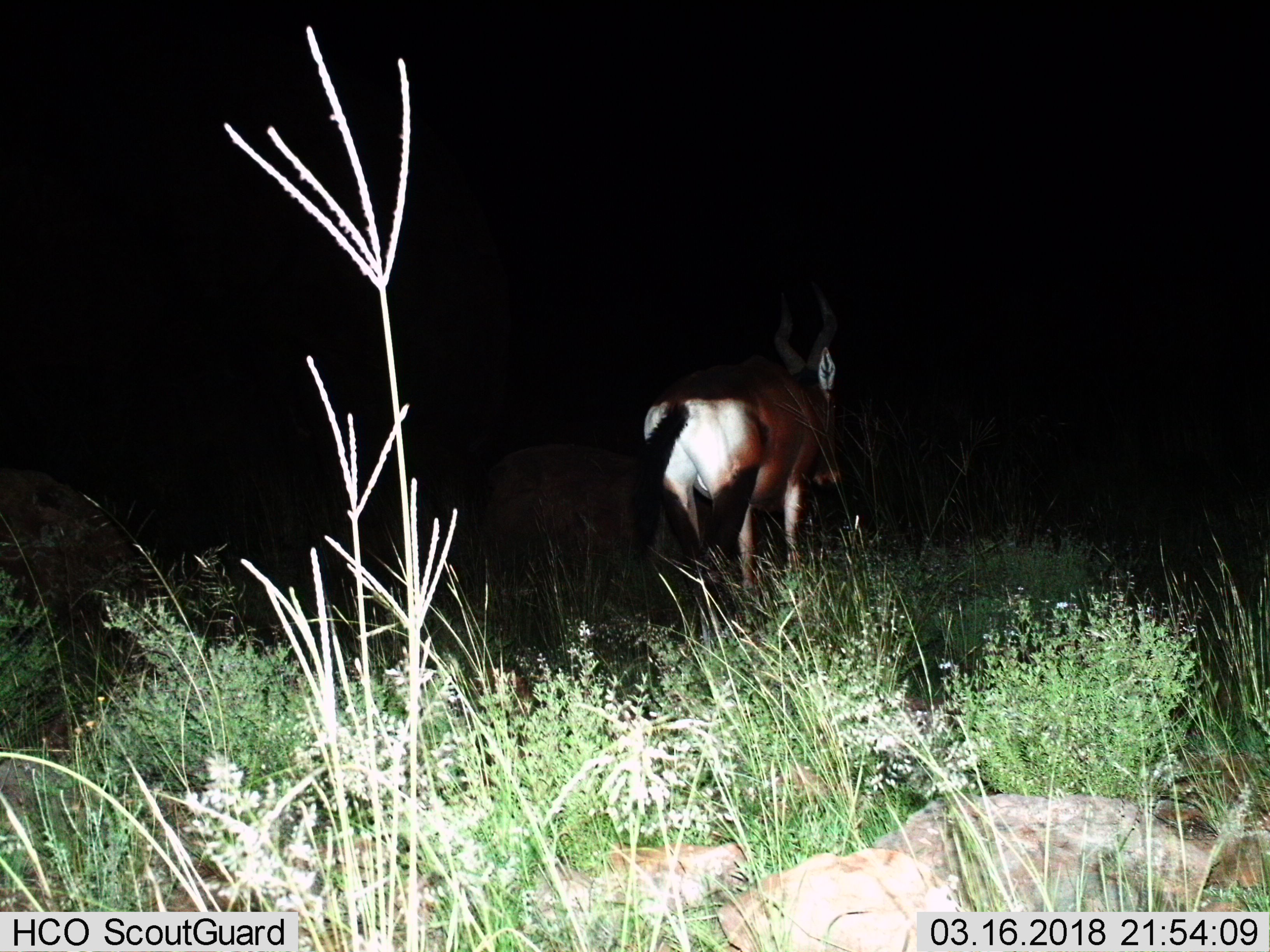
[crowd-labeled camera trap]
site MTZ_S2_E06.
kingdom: Animalia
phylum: Chordata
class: Mammalia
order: Artiodactyla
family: Bovidae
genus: Alcelaphus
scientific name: Alcelaphus buselaphus caama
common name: red hartebeest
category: hartebeestred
Hartebeestred (red hartebeest) (Alcelaphus buselaphus caama), count 1. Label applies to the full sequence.